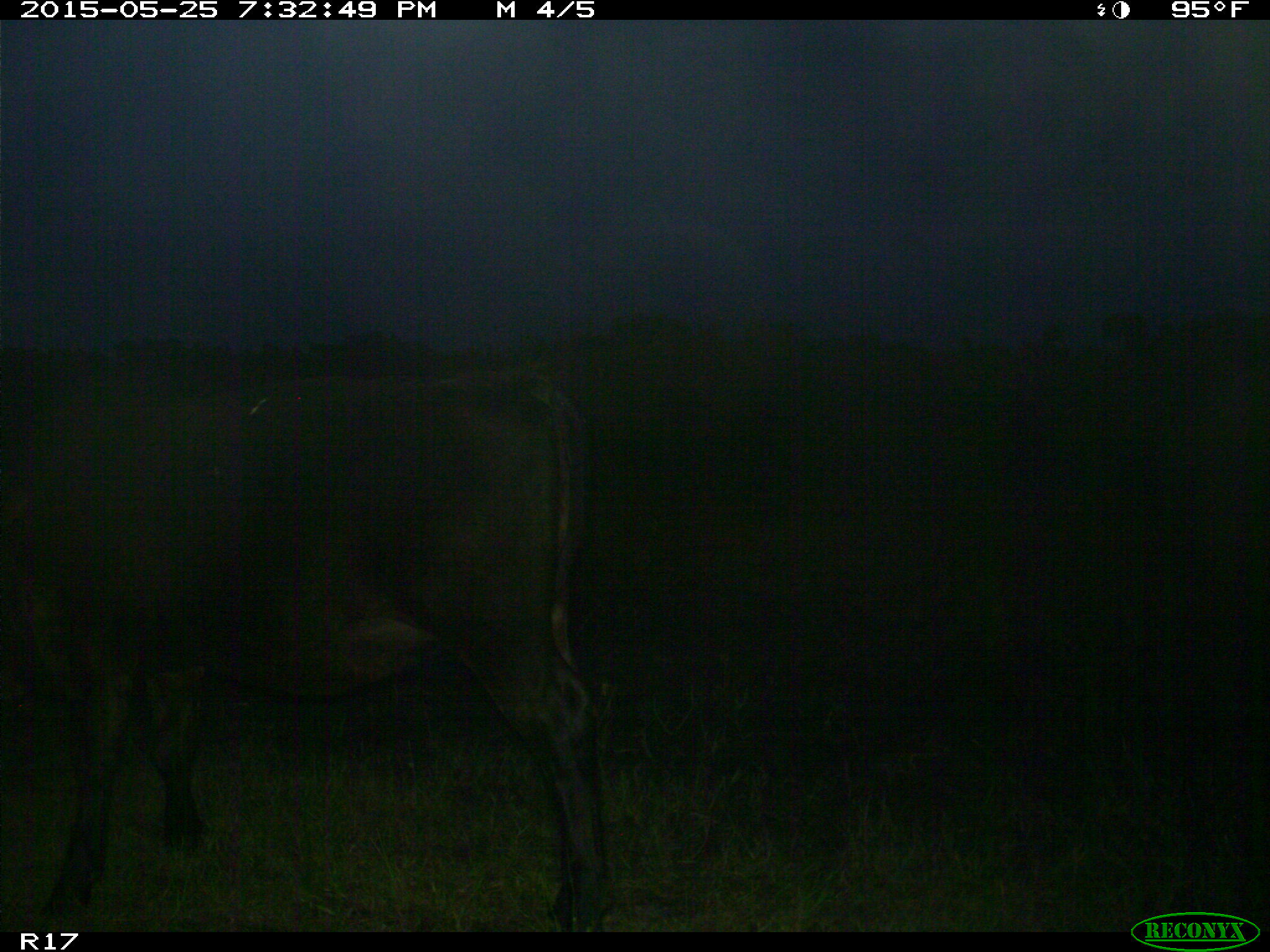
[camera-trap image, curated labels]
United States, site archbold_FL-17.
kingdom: Animalia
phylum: Chordata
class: Mammalia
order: Artiodactyla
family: Bovidae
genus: Bos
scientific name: Bos taurus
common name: domestic cow